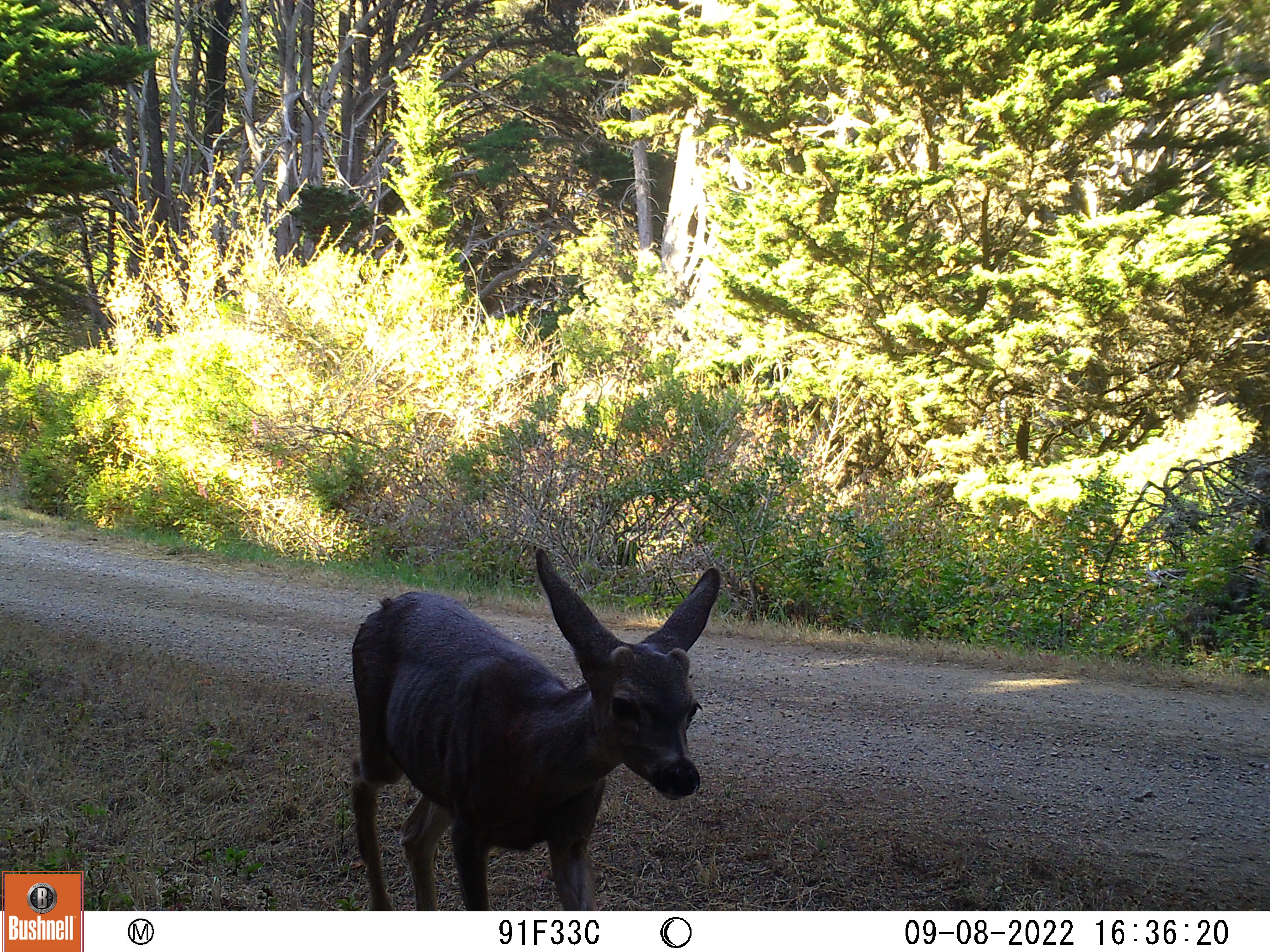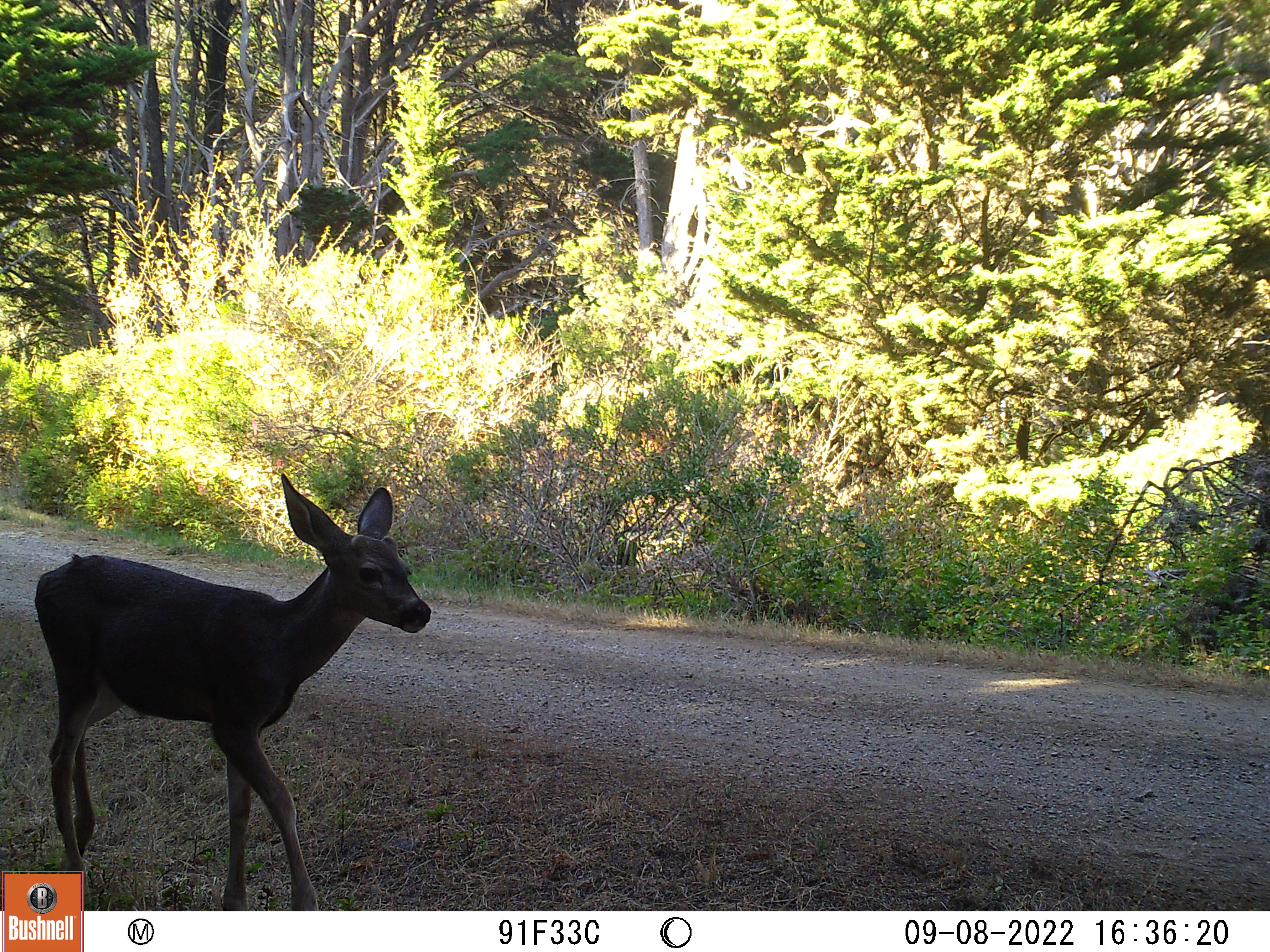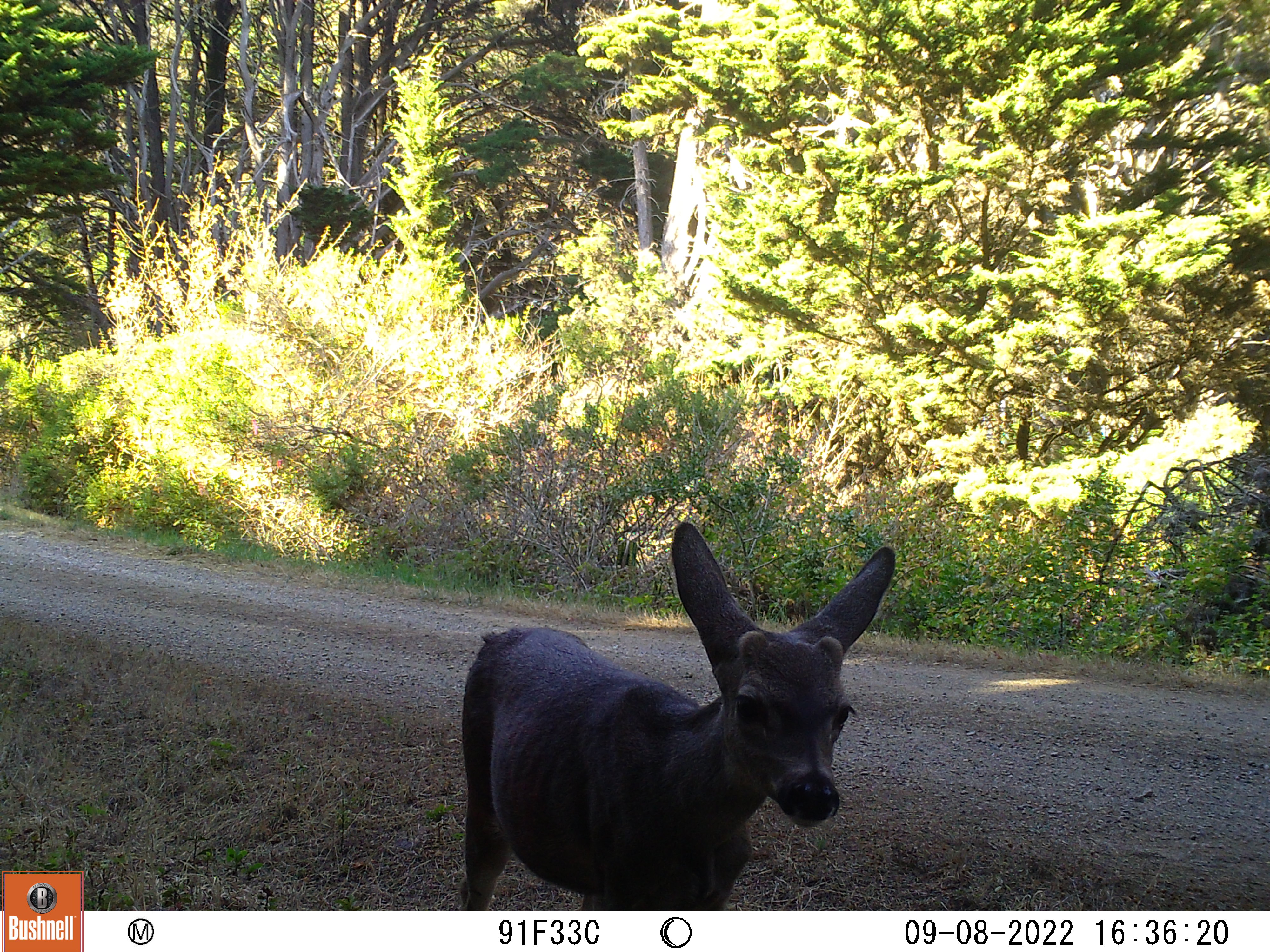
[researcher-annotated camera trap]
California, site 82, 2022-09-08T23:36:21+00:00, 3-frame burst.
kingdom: Animalia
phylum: Chordata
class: Mammalia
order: Artiodactyla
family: Cervidae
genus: Odocoileus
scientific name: Odocoileus hemionus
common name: mule deer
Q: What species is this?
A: Mule deer (Odocoileus hemionus).